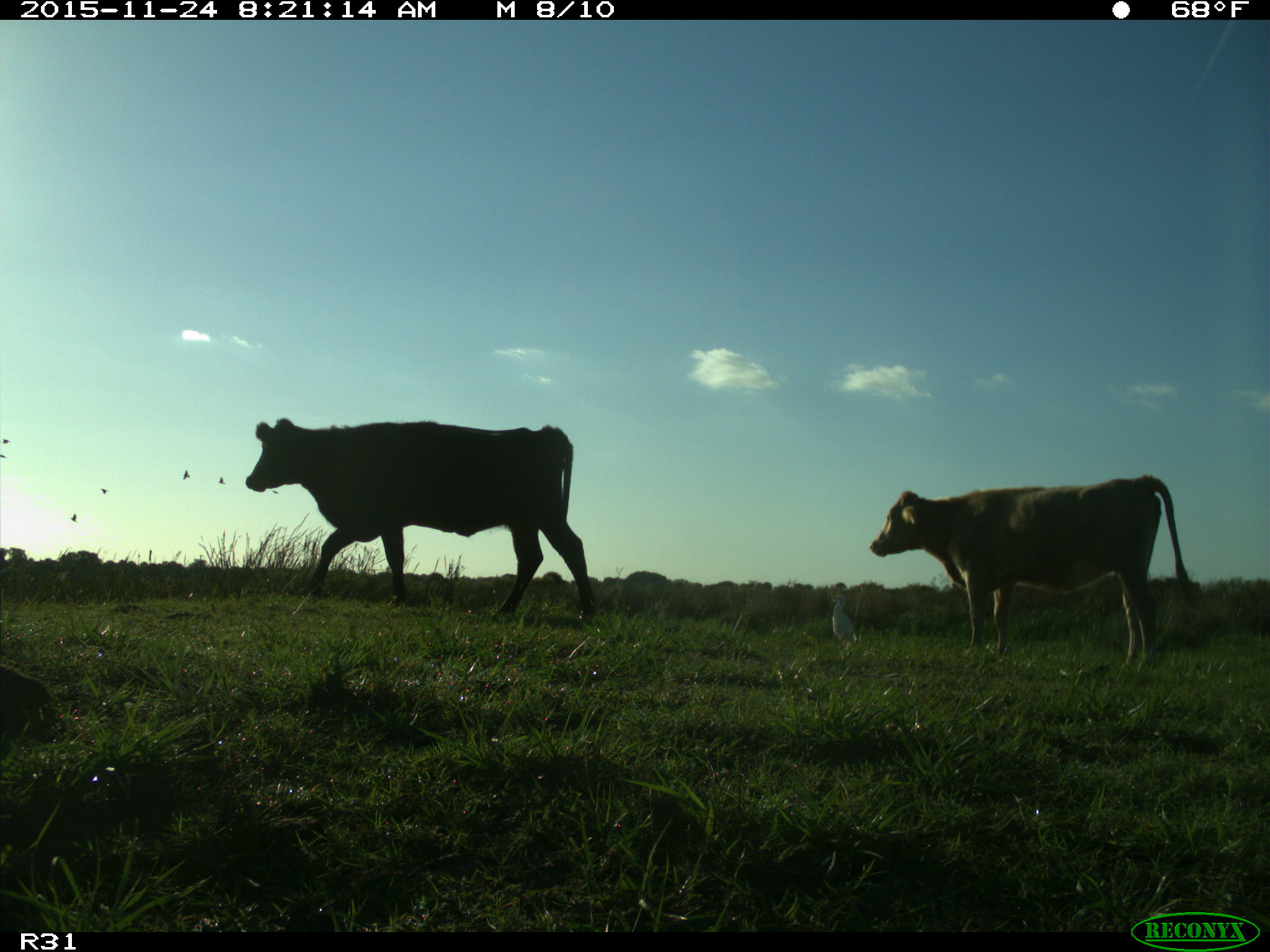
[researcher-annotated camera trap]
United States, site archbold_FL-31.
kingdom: Animalia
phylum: Chordata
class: Mammalia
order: Artiodactyla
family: Bovidae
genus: Bos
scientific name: Bos taurus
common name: domestic cow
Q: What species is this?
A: Bos taurus (domestic cow).